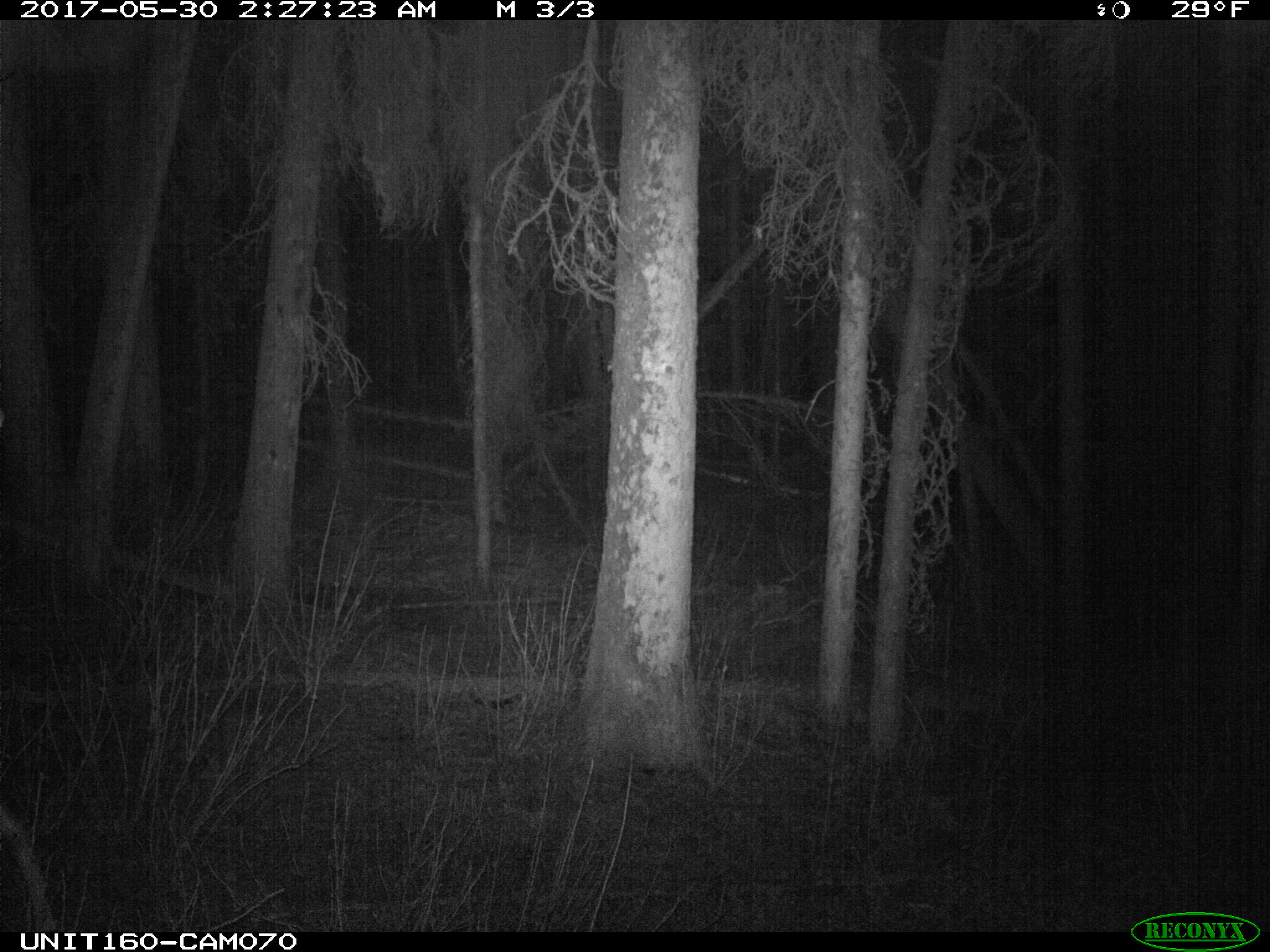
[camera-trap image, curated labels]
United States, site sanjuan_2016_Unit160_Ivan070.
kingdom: Animalia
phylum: Chordata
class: Mammalia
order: Artiodactyla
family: Cervidae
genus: Odocoileus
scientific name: Odocoileus hemionus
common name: mule deer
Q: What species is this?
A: Odocoileus hemionus (mule deer).